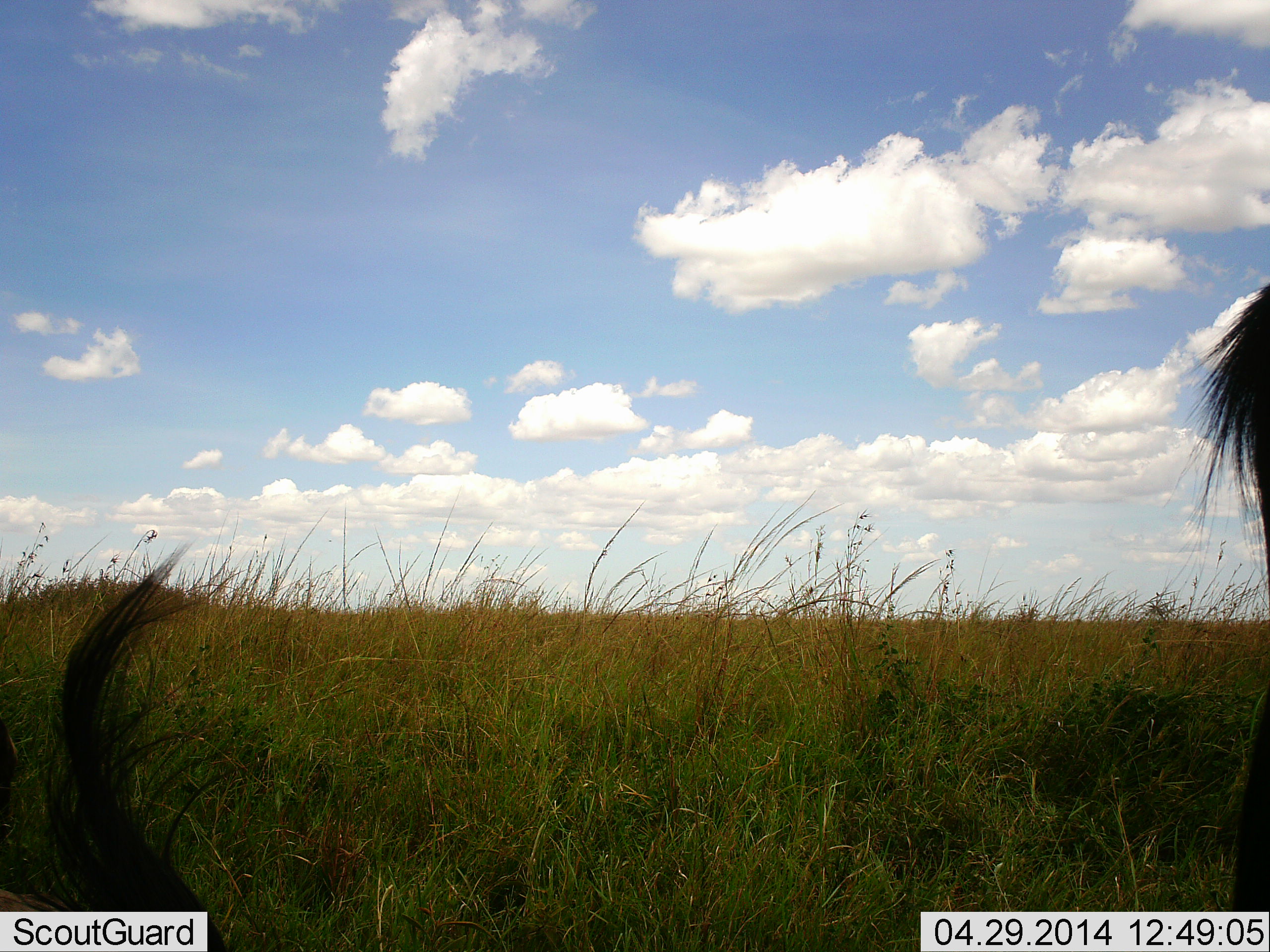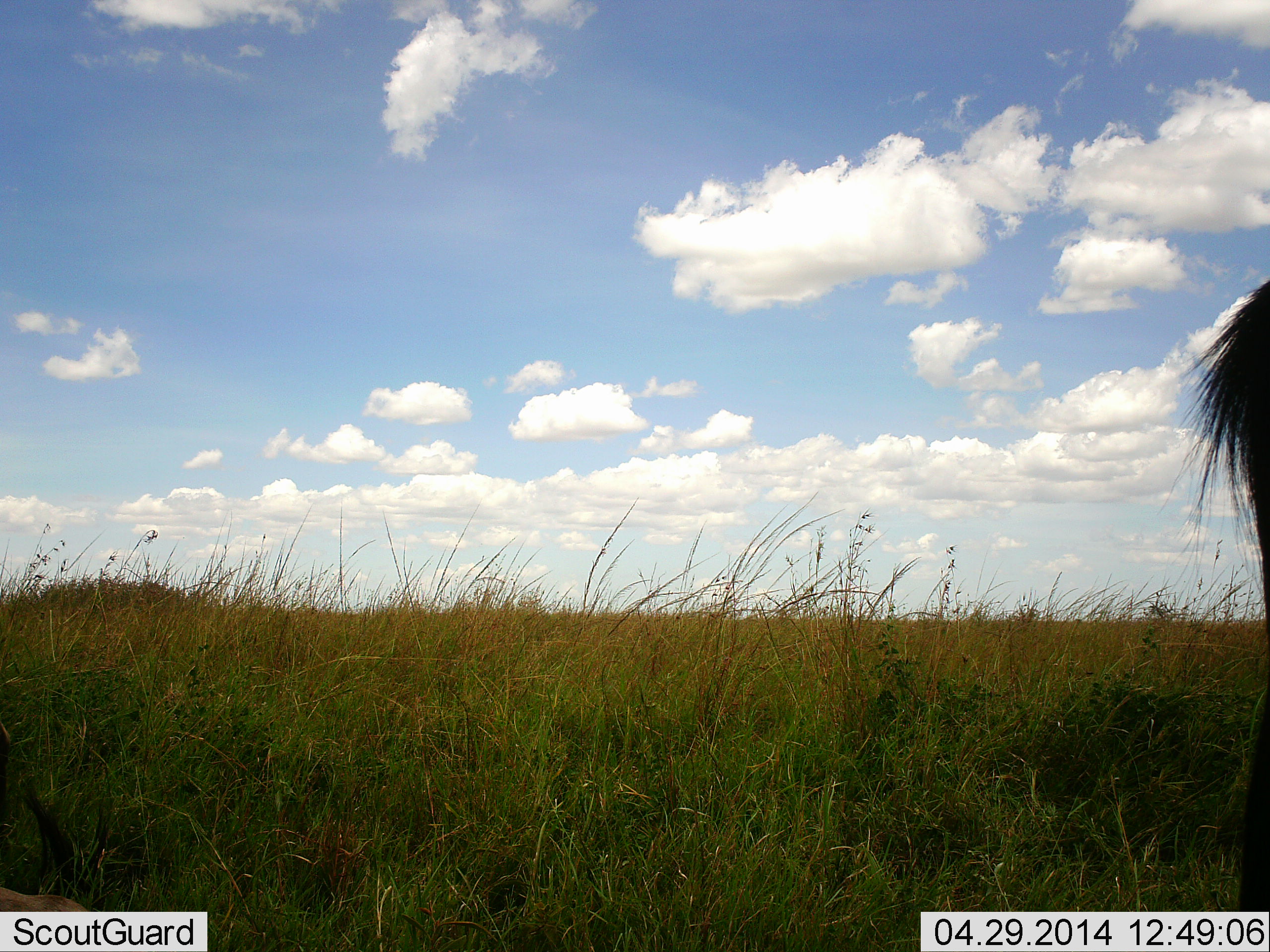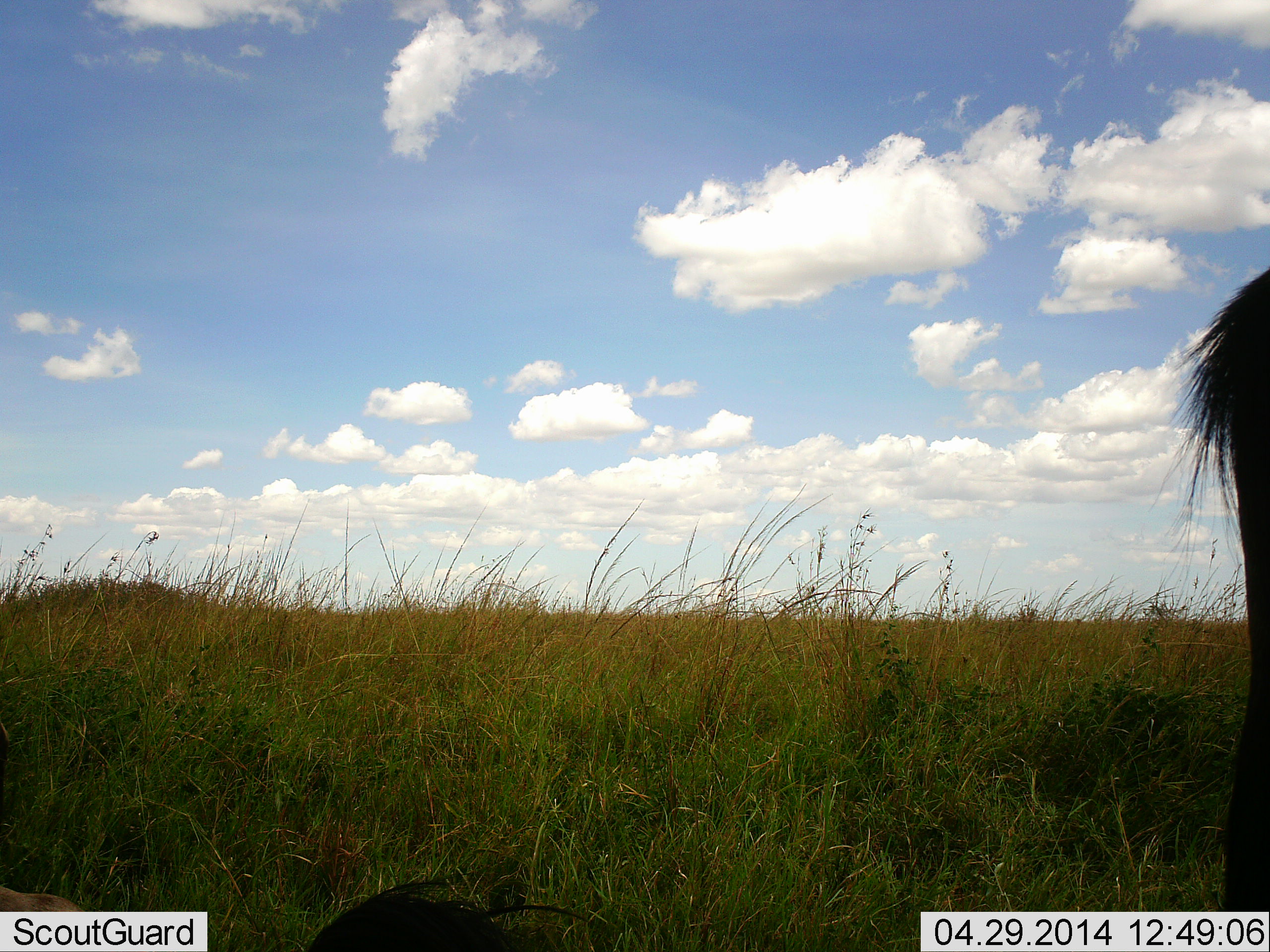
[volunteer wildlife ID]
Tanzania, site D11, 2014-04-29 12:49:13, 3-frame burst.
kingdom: Animalia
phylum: Chordata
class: Mammalia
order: Artiodactyla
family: Bovidae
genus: Connochaetes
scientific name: Connochaetes taurinus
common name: blue wildebeest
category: wildebeest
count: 2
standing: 100%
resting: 70%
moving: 0%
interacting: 0%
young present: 0%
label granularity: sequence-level